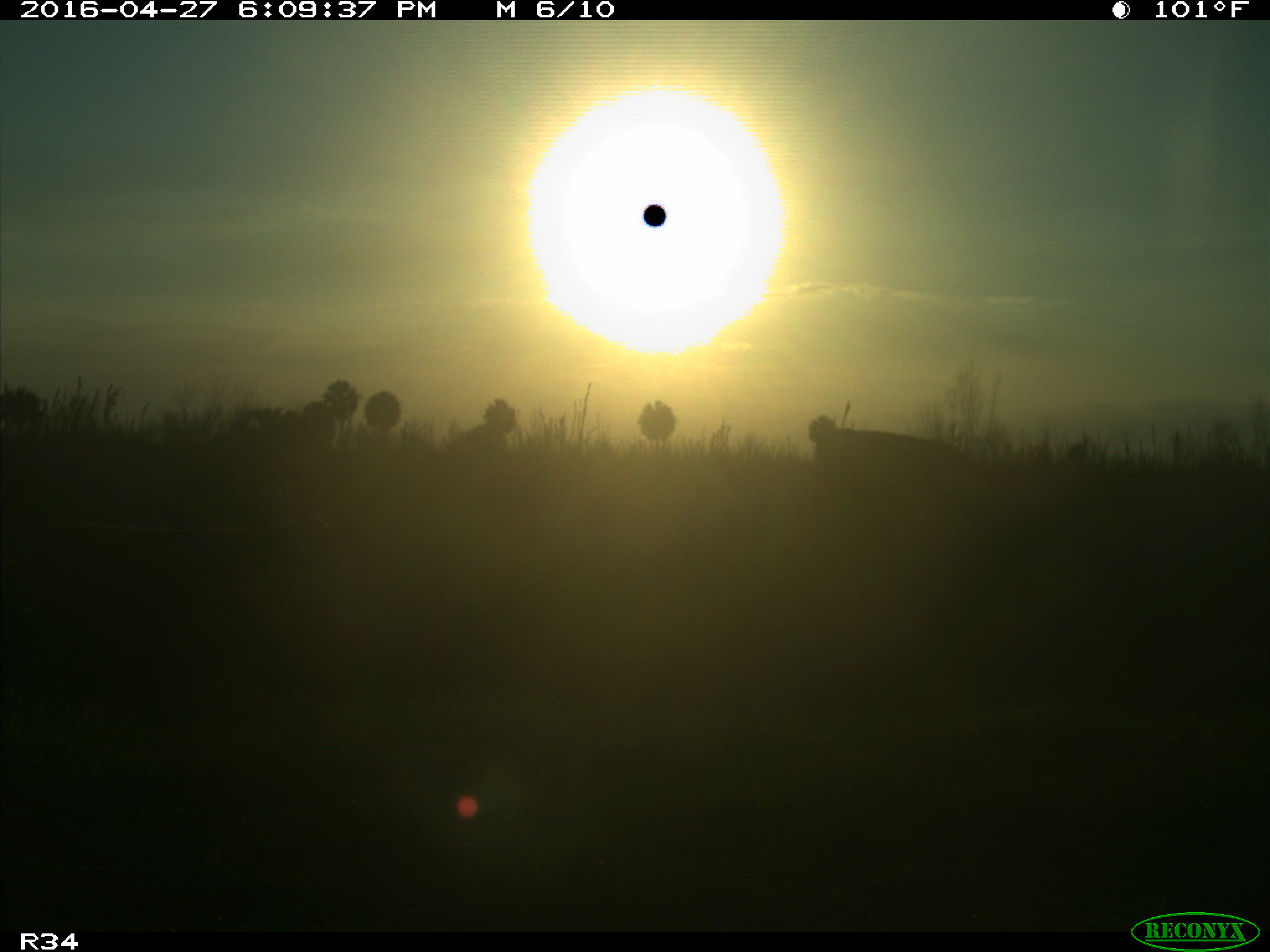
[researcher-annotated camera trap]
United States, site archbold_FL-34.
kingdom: Animalia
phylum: Chordata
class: Mammalia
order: Artiodactyla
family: Bovidae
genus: Bos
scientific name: Bos taurus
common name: domestic cow